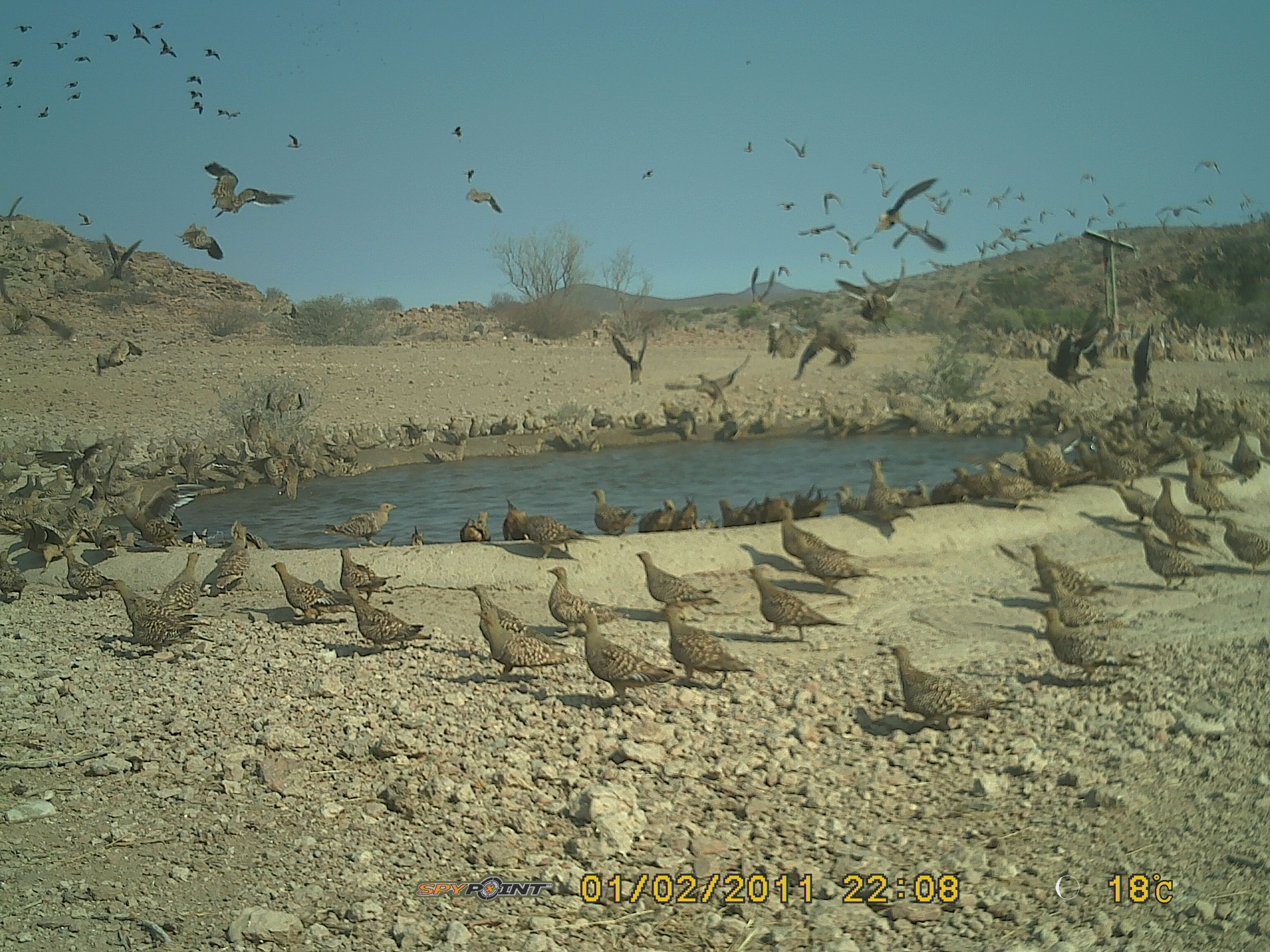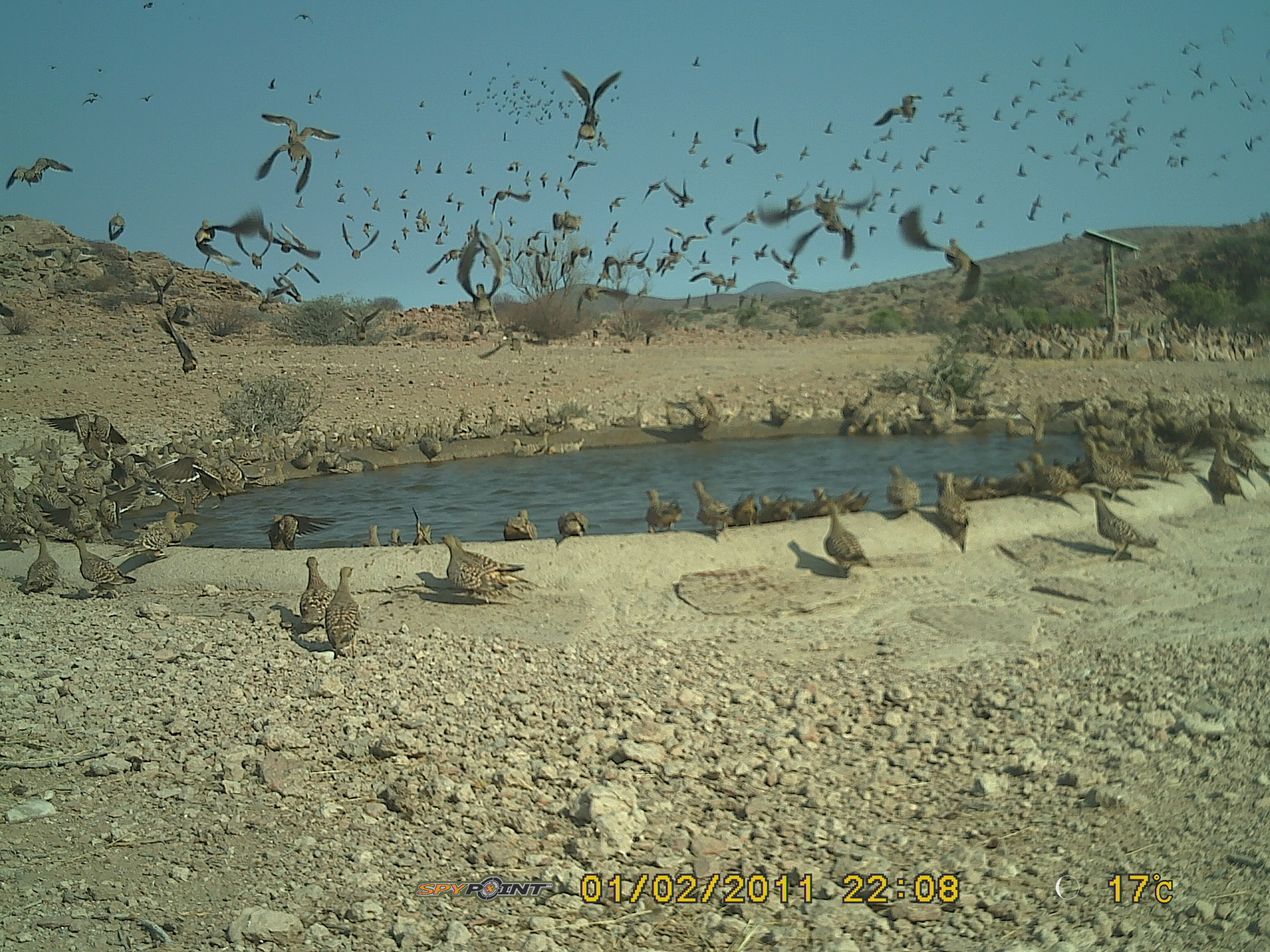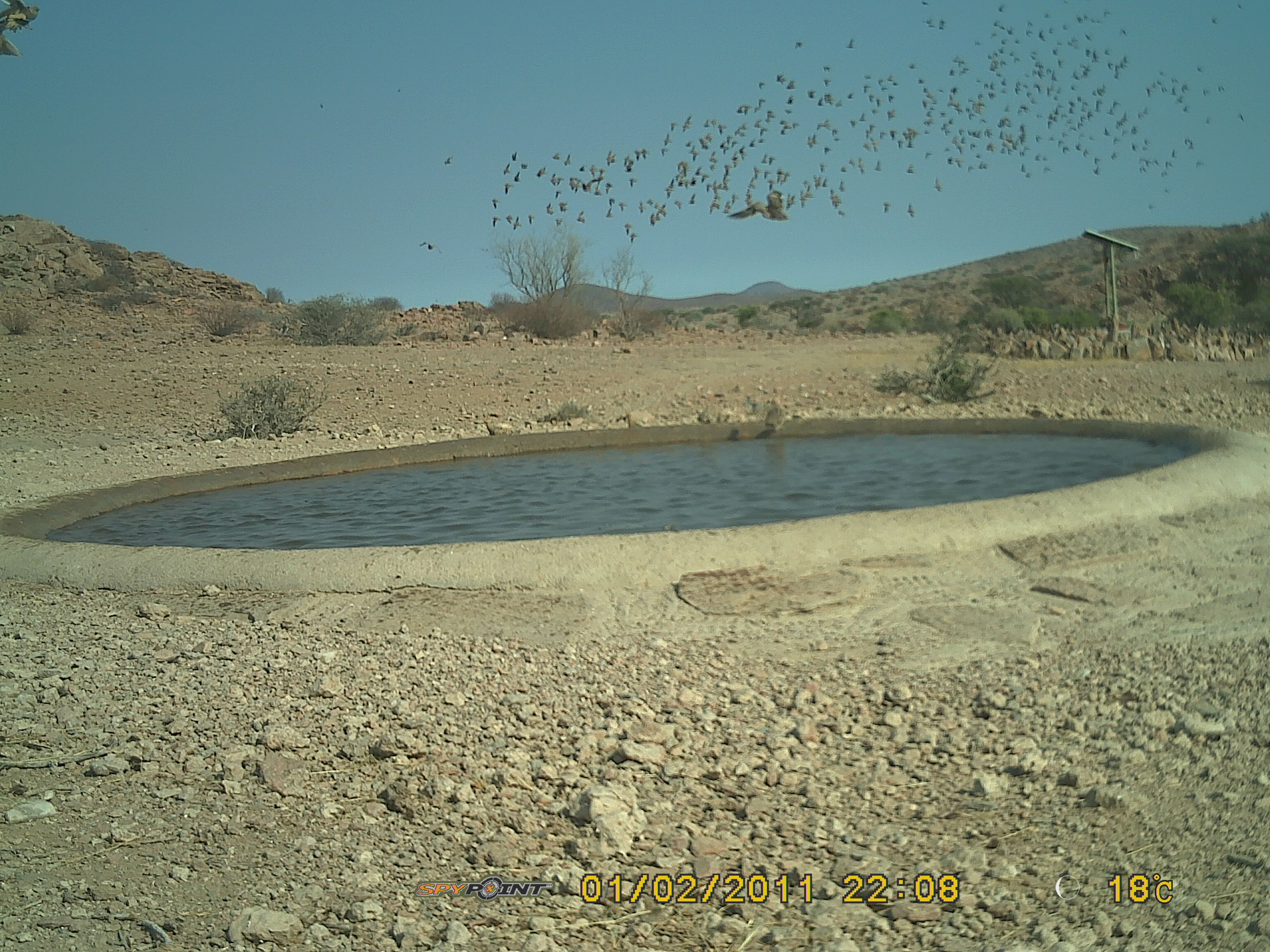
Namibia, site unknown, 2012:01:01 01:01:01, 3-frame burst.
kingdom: Animalia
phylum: Chordata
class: Aves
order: Pterocliformes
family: Pteroclidae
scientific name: Pteroclidae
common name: sandgrouse